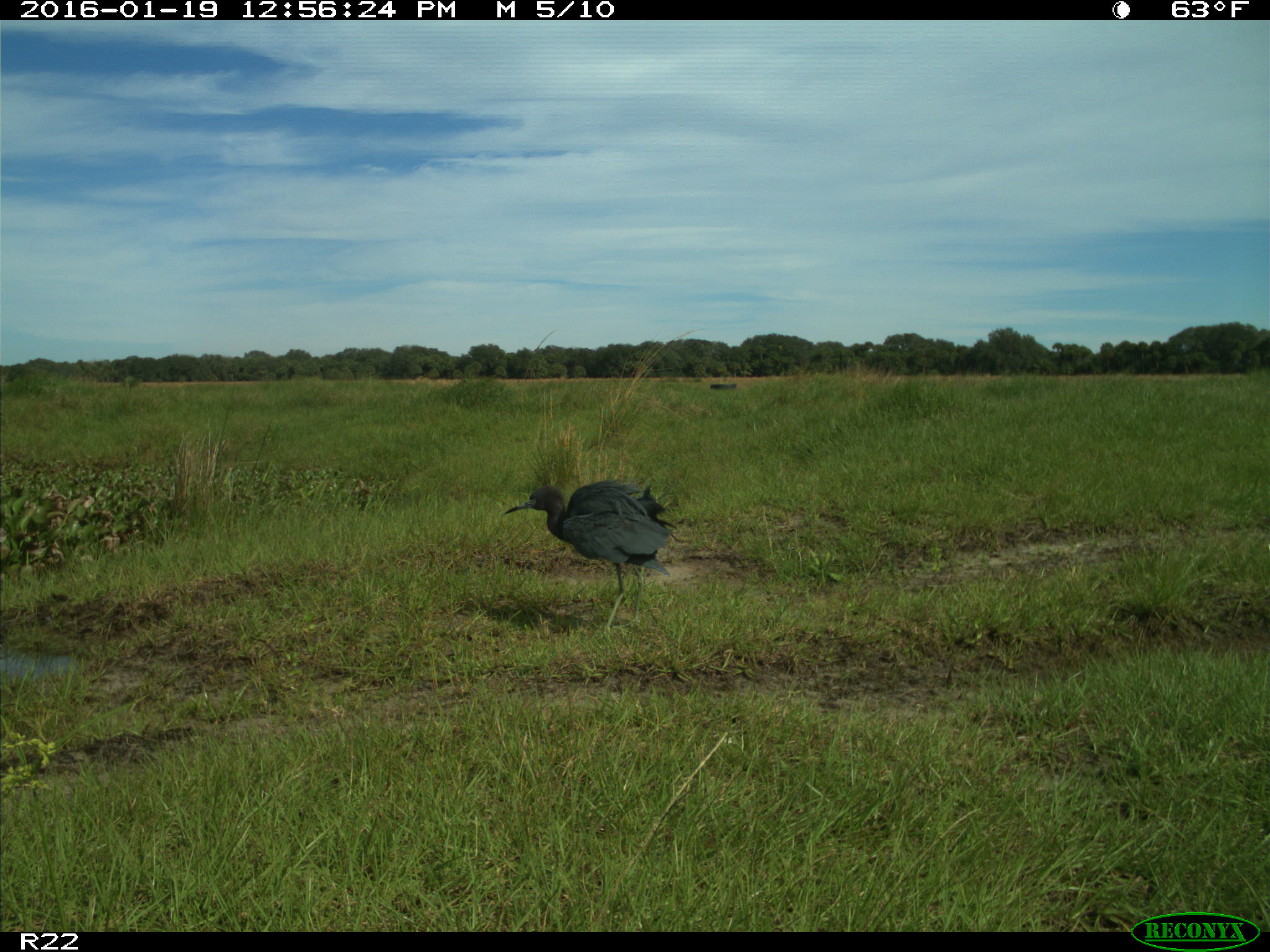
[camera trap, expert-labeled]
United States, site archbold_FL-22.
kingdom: Animalia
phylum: Chordata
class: Aves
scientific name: Aves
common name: birds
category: unidentified bird